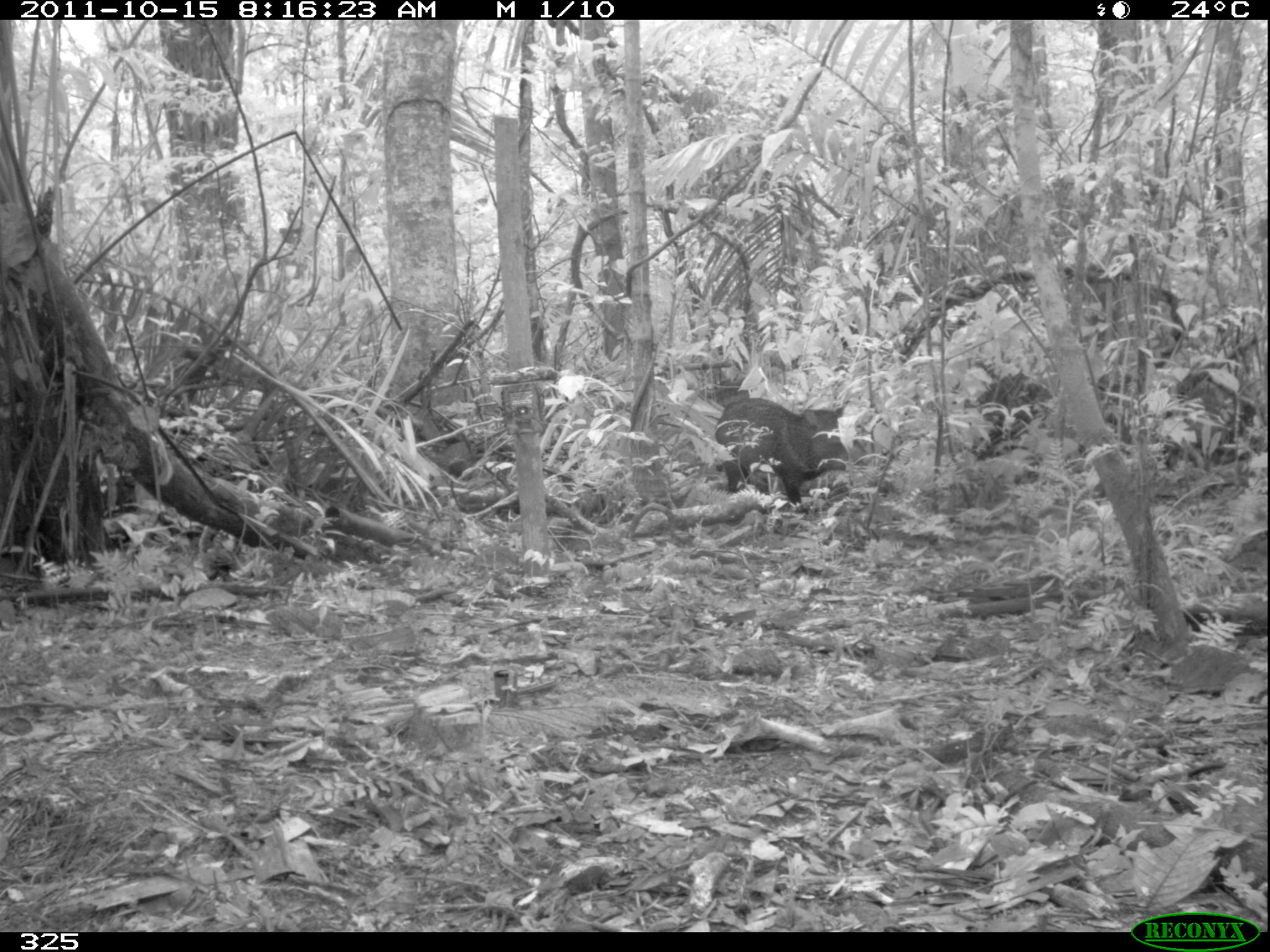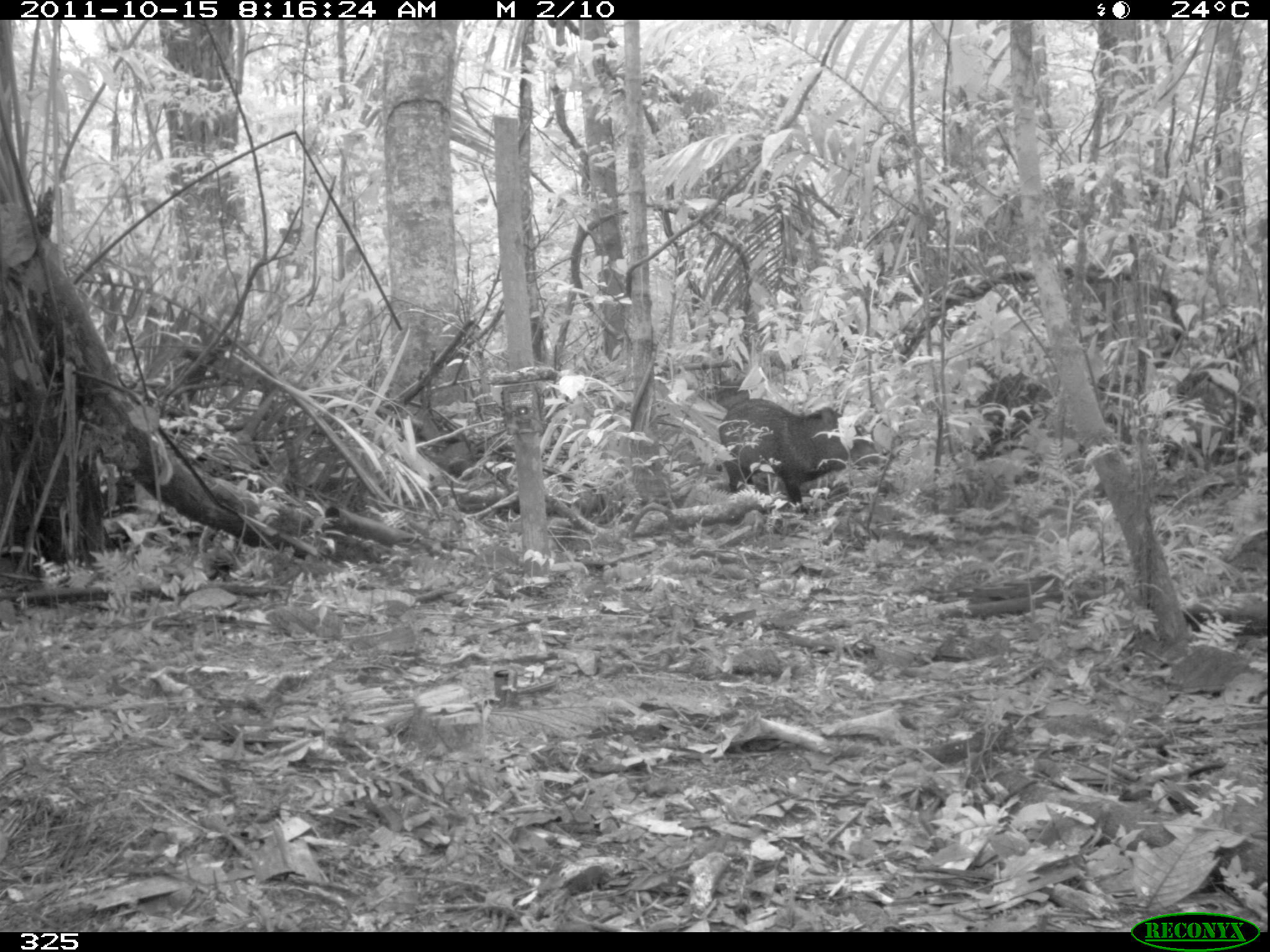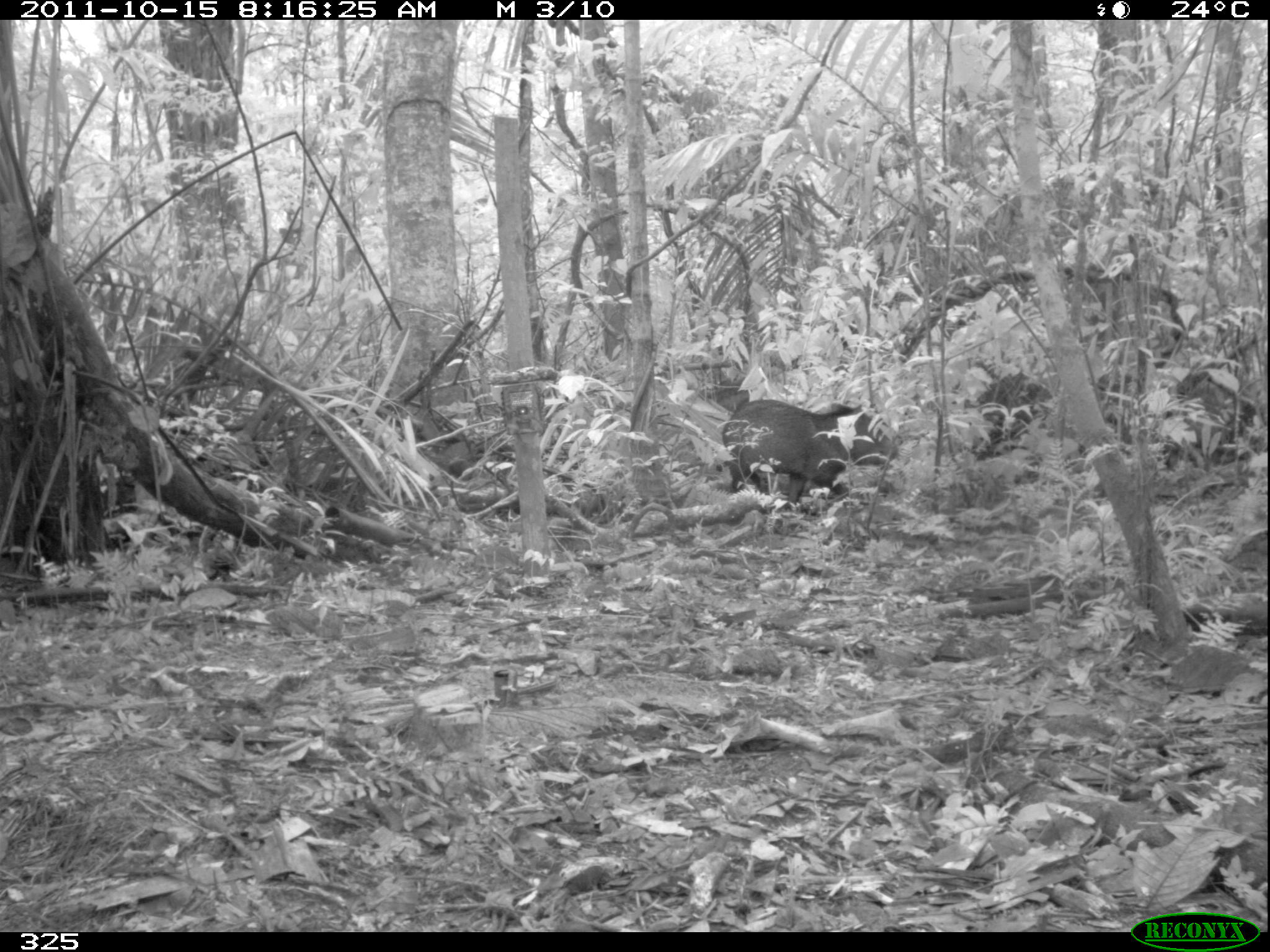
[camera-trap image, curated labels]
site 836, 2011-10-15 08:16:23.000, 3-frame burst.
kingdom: Animalia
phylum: Chordata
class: Mammalia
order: Artiodactyla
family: Tayassuidae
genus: Pecari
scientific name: Pecari tajacu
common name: collared peccary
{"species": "Pecari tajacu (collared peccary)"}